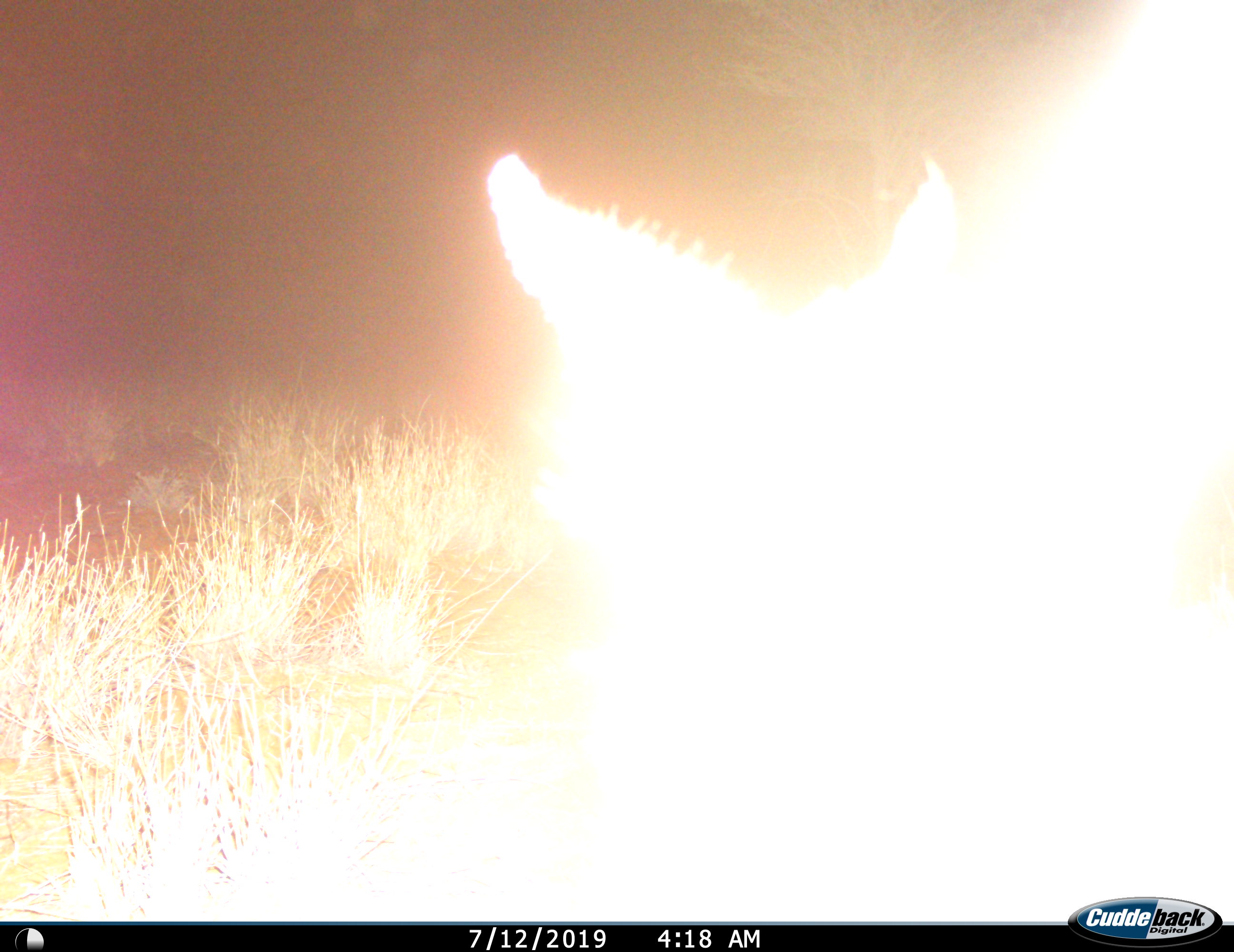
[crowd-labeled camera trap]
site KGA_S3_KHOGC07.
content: unidentified animal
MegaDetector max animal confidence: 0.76